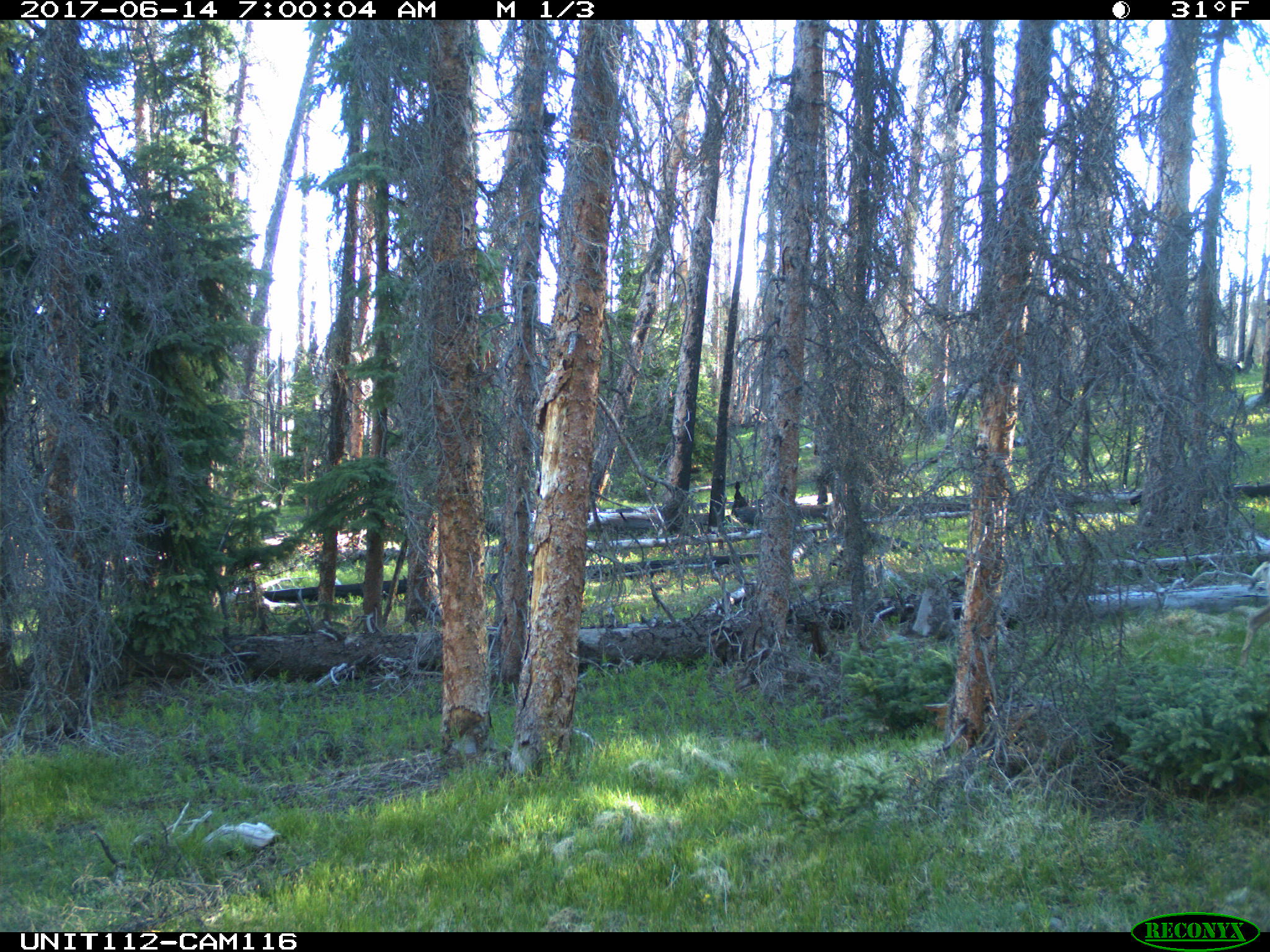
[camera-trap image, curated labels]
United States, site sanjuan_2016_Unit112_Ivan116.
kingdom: Animalia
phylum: Chordata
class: Mammalia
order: Artiodactyla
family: Cervidae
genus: Odocoileus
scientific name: Odocoileus hemionus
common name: mule deer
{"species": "Odocoileus hemionus (mule deer)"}